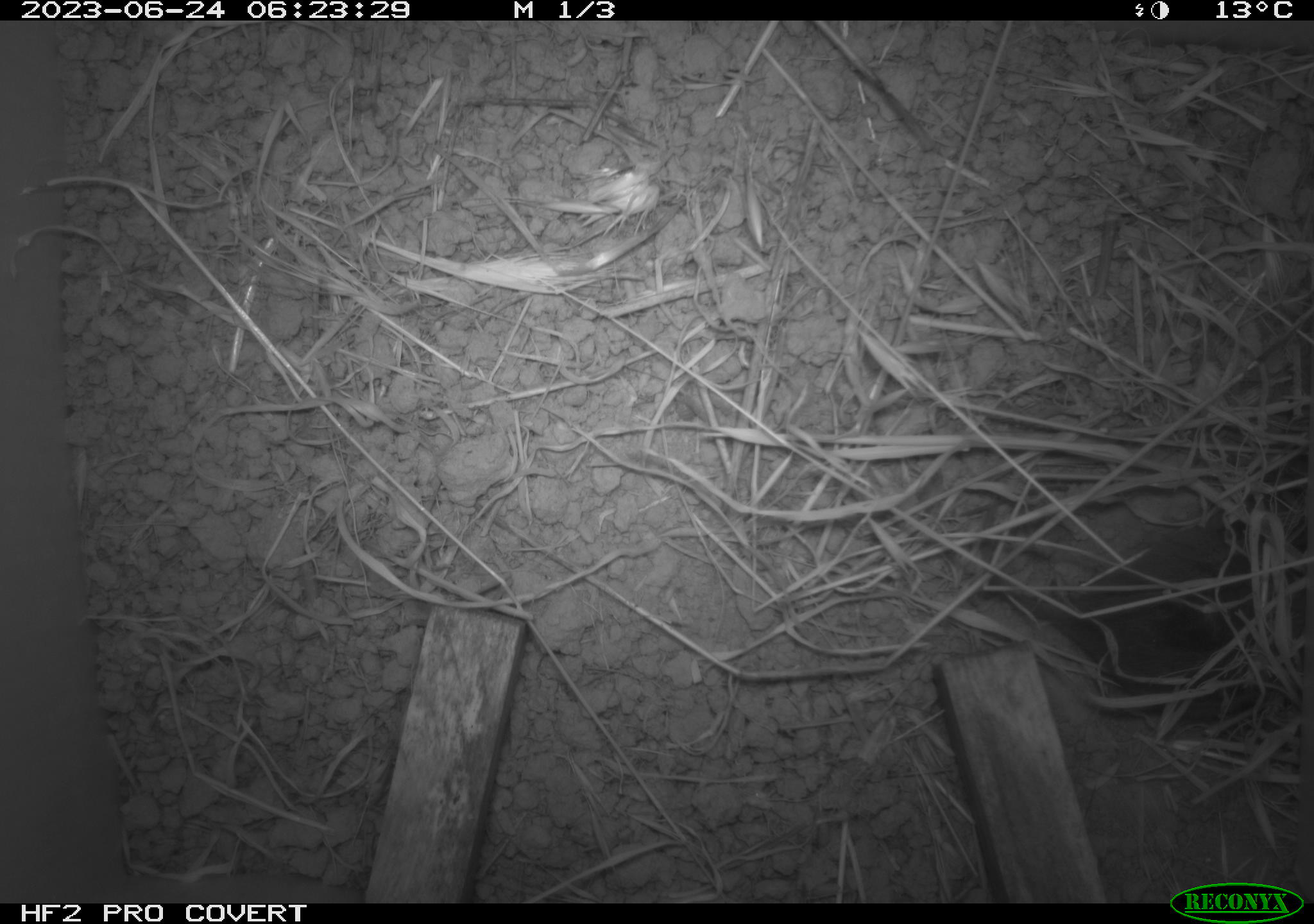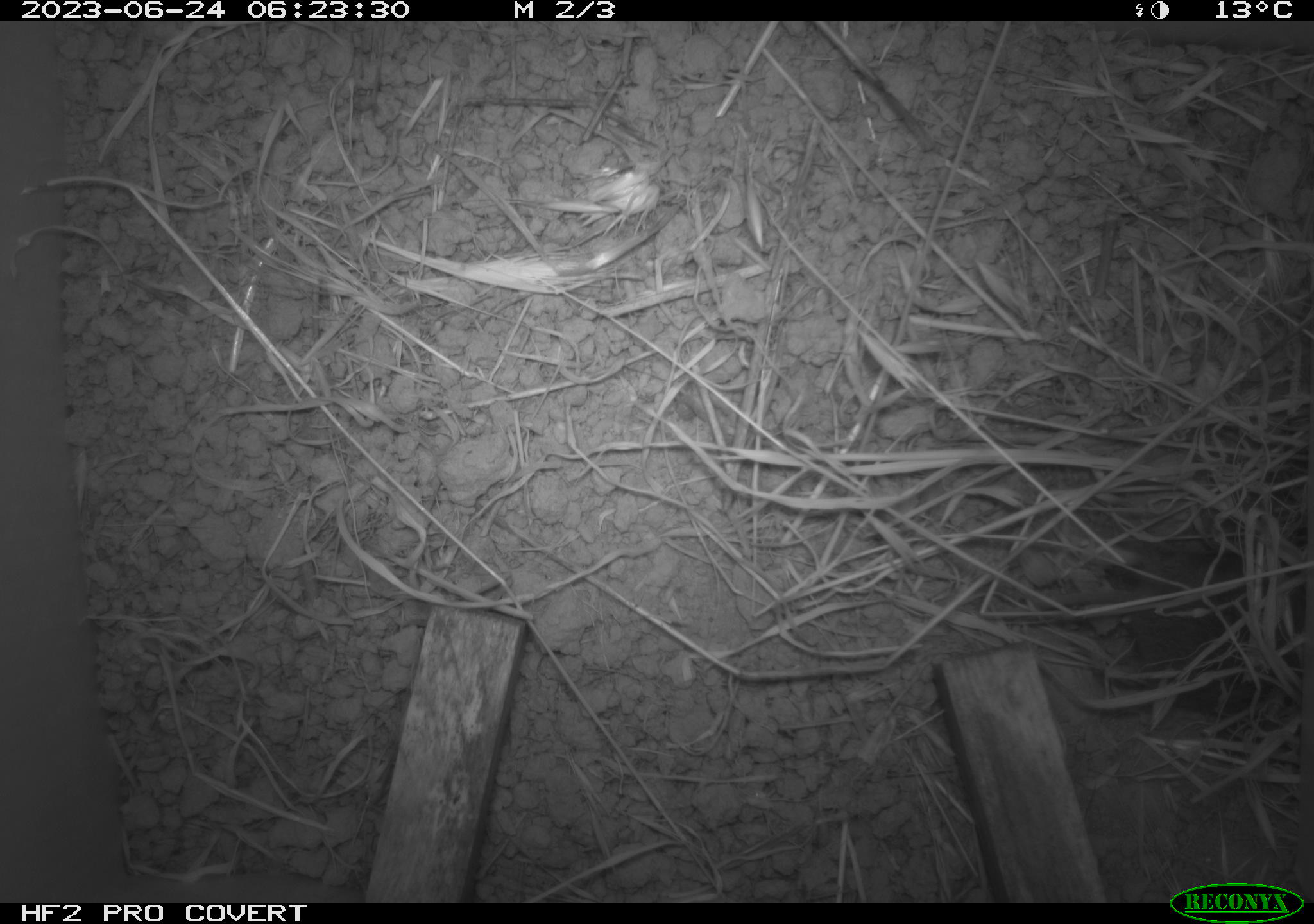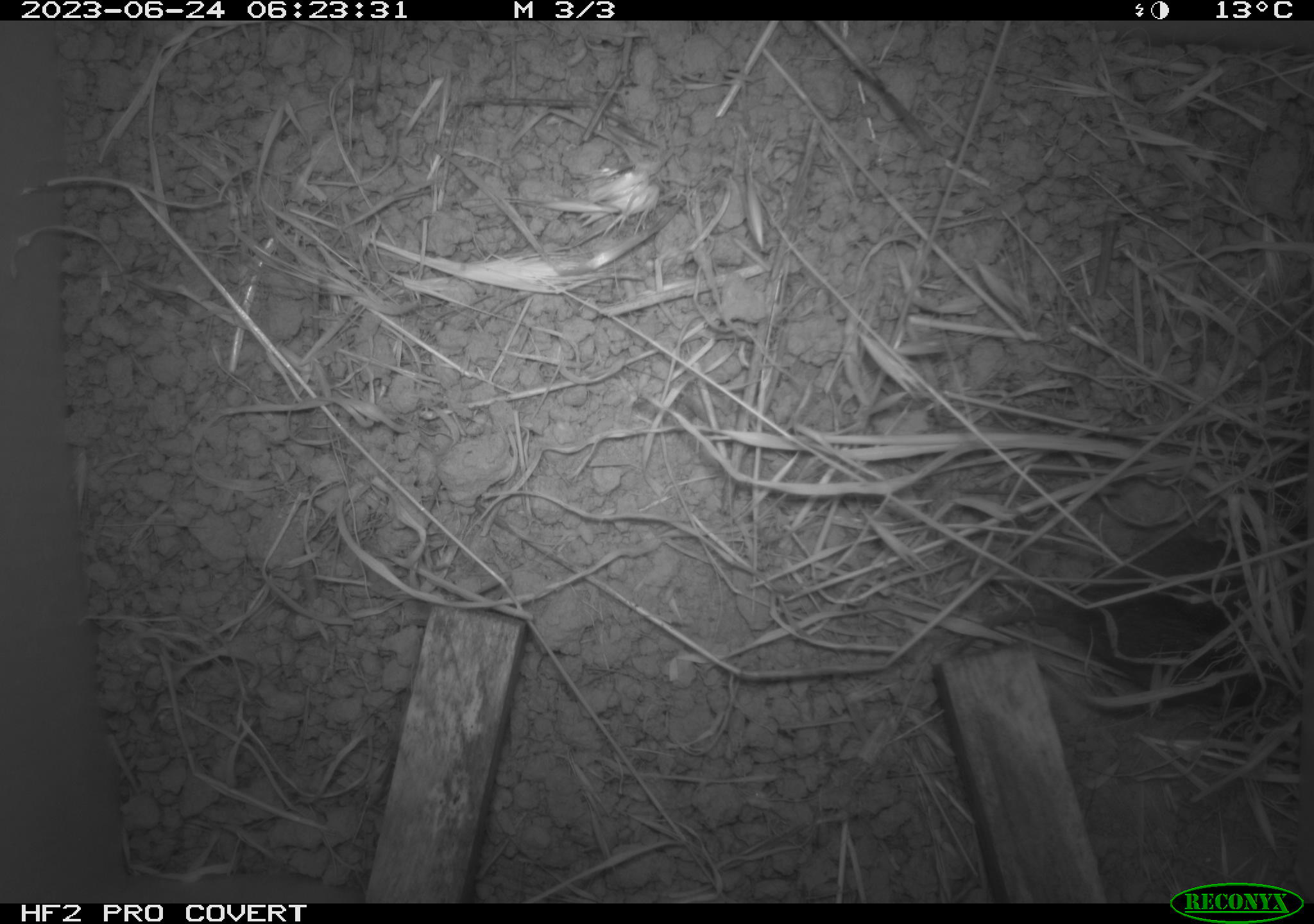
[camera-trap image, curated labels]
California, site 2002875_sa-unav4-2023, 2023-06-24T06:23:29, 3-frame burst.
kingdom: Animalia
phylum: Chordata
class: Mammalia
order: Rodentia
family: Cricetidae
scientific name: Arvicolinae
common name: voles, lemmings, and muskrats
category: arvicolinae subfamily